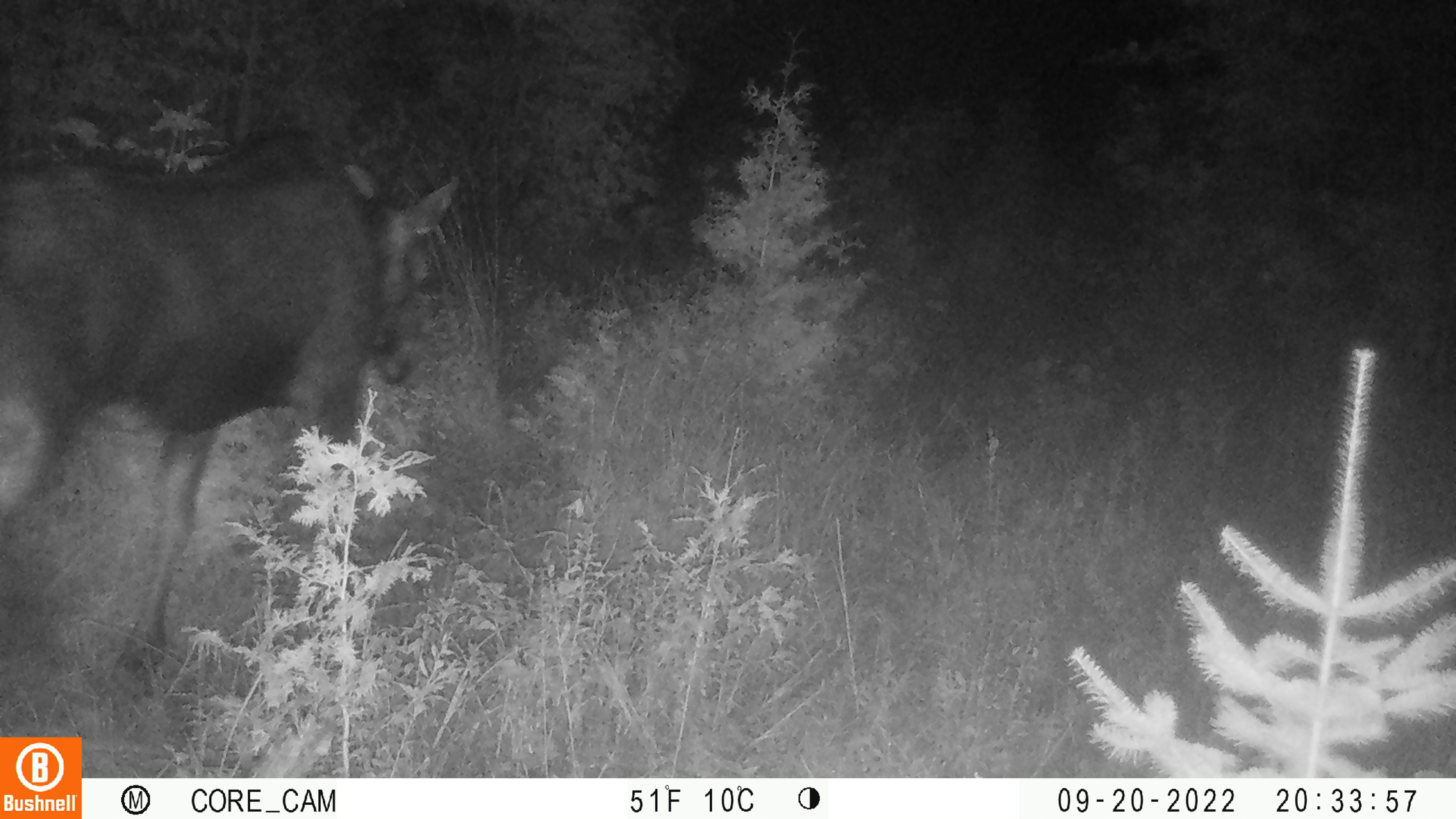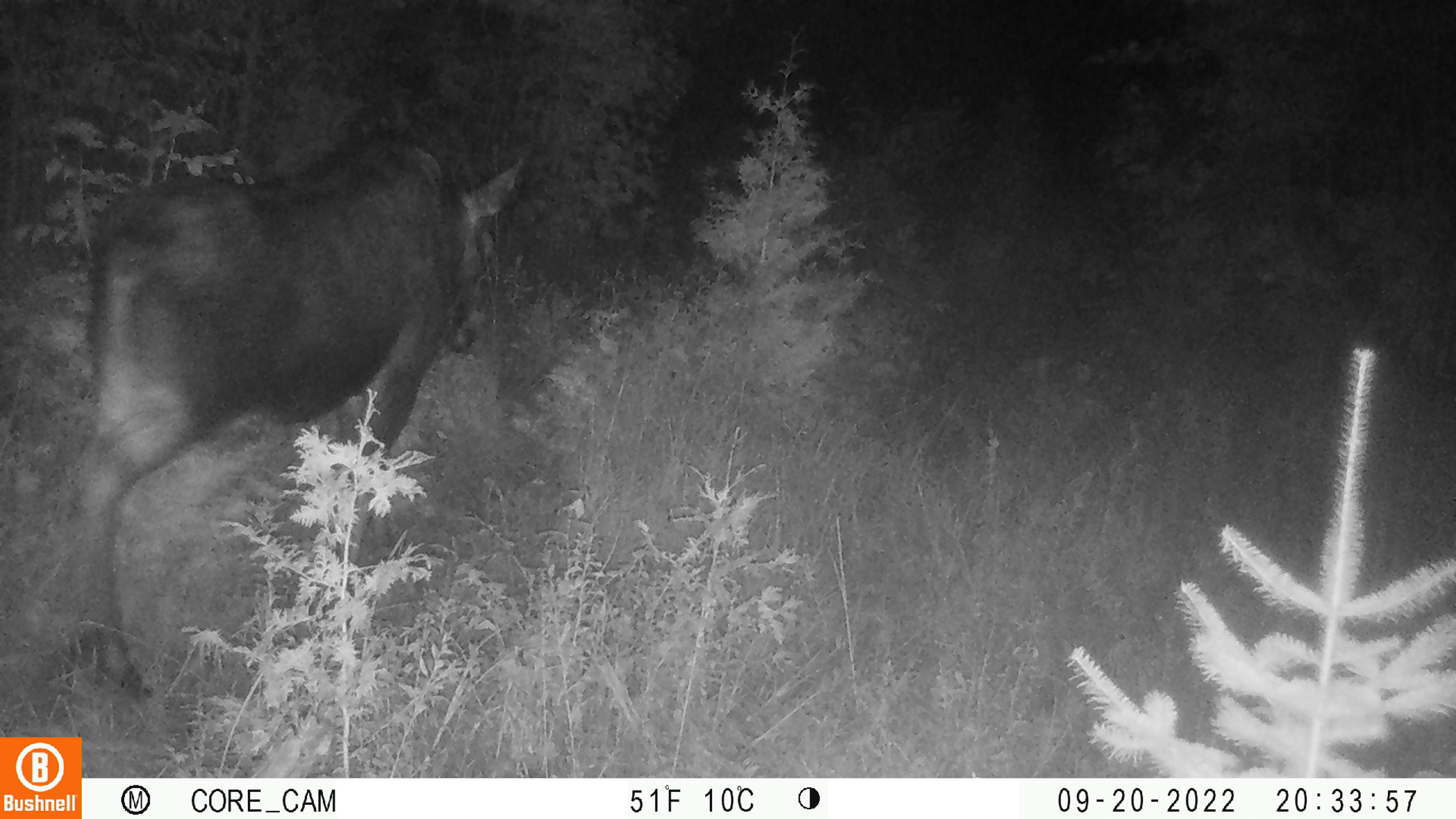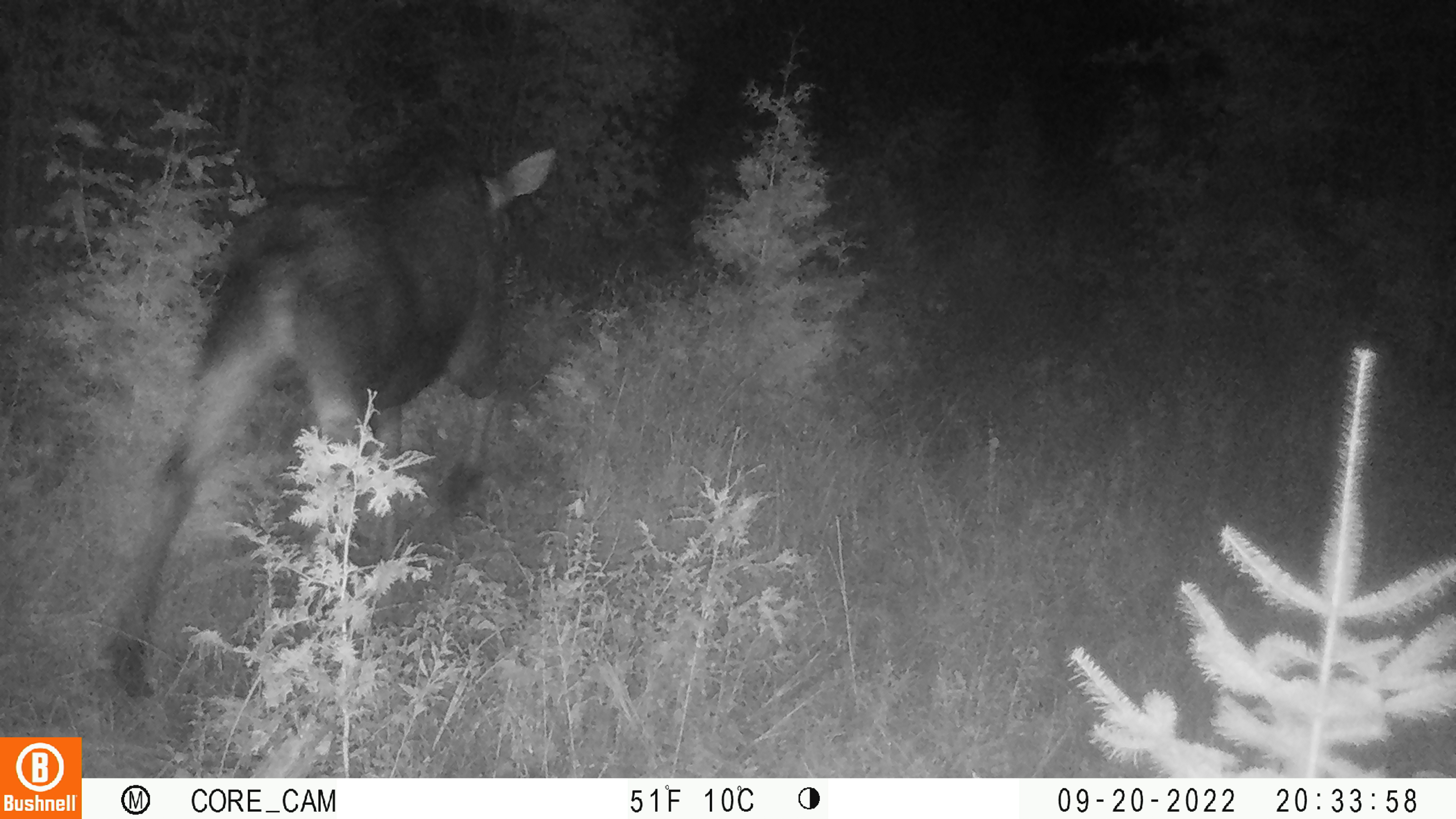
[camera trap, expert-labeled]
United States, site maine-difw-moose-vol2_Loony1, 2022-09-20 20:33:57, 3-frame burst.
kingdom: Animalia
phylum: Chordata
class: Mammalia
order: Artiodactyla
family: Cervidae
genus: Alces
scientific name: Alces alces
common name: moose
Moose (Alces alces).